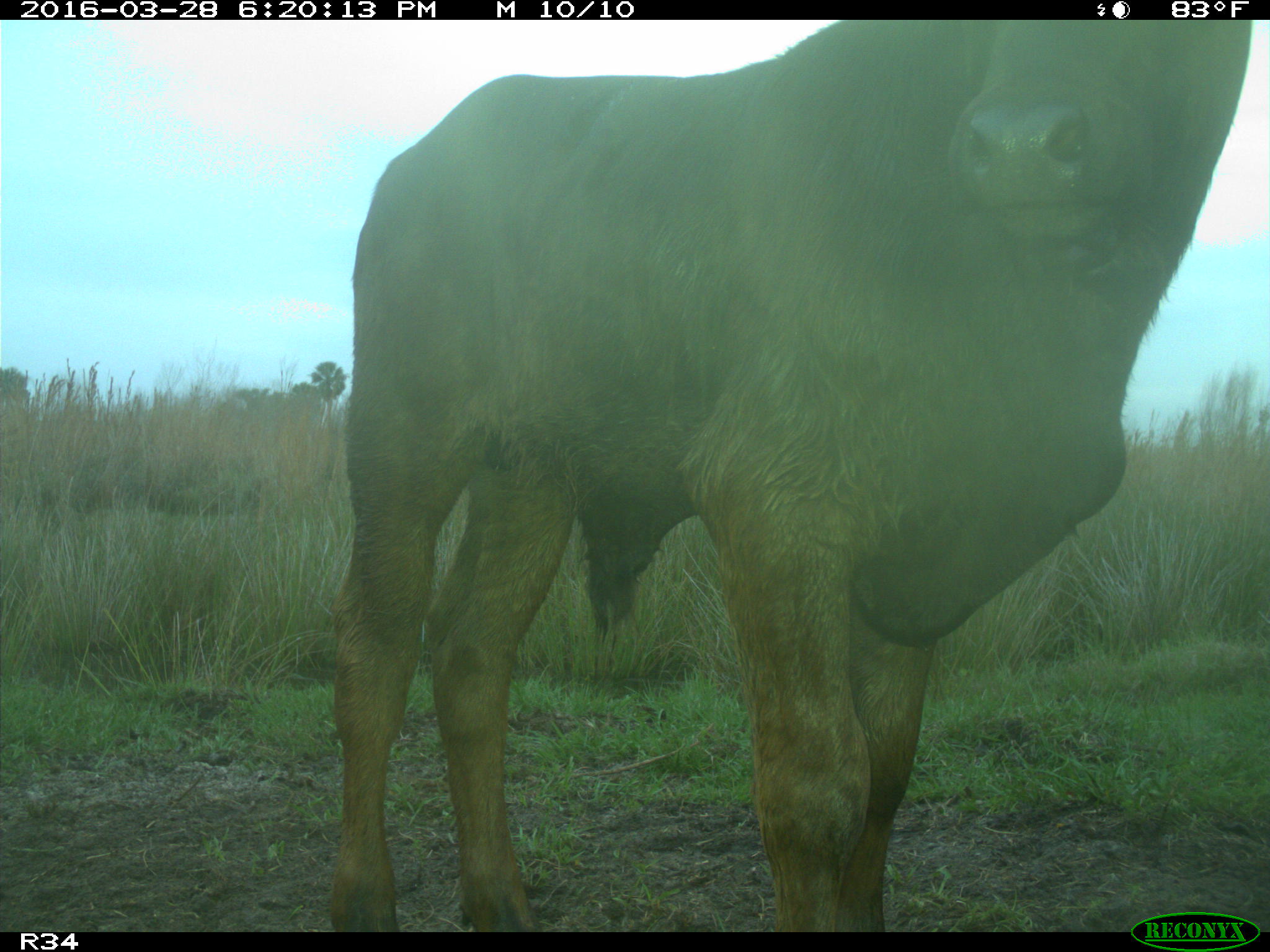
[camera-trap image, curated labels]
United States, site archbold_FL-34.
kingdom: Animalia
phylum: Chordata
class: Mammalia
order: Artiodactyla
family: Bovidae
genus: Bos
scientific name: Bos taurus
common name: domestic cow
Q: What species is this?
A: Bos taurus (domestic cow).